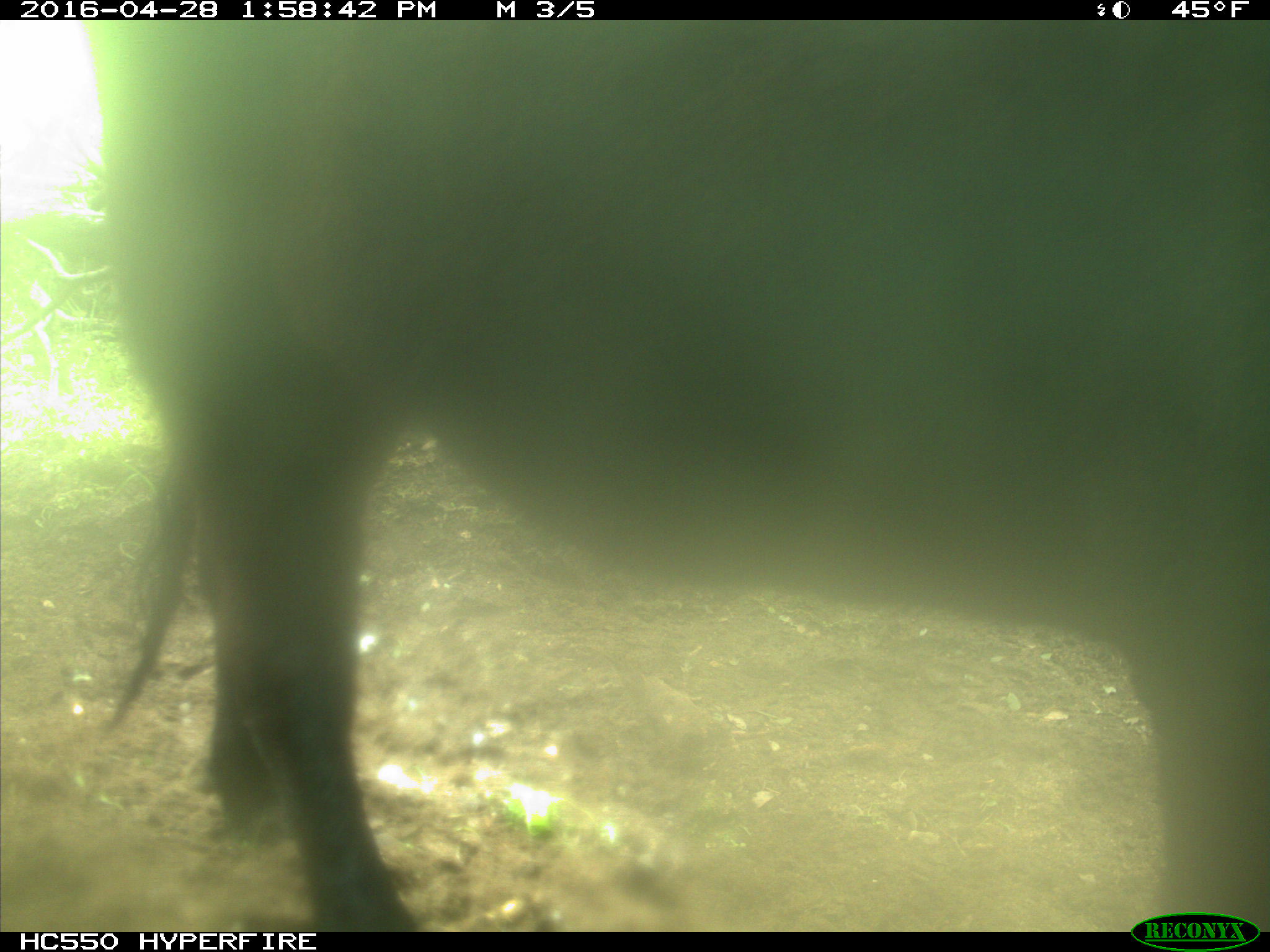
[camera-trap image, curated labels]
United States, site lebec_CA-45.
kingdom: Animalia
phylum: Chordata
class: Mammalia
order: Artiodactyla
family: Bovidae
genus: Bos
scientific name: Bos taurus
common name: domestic cow